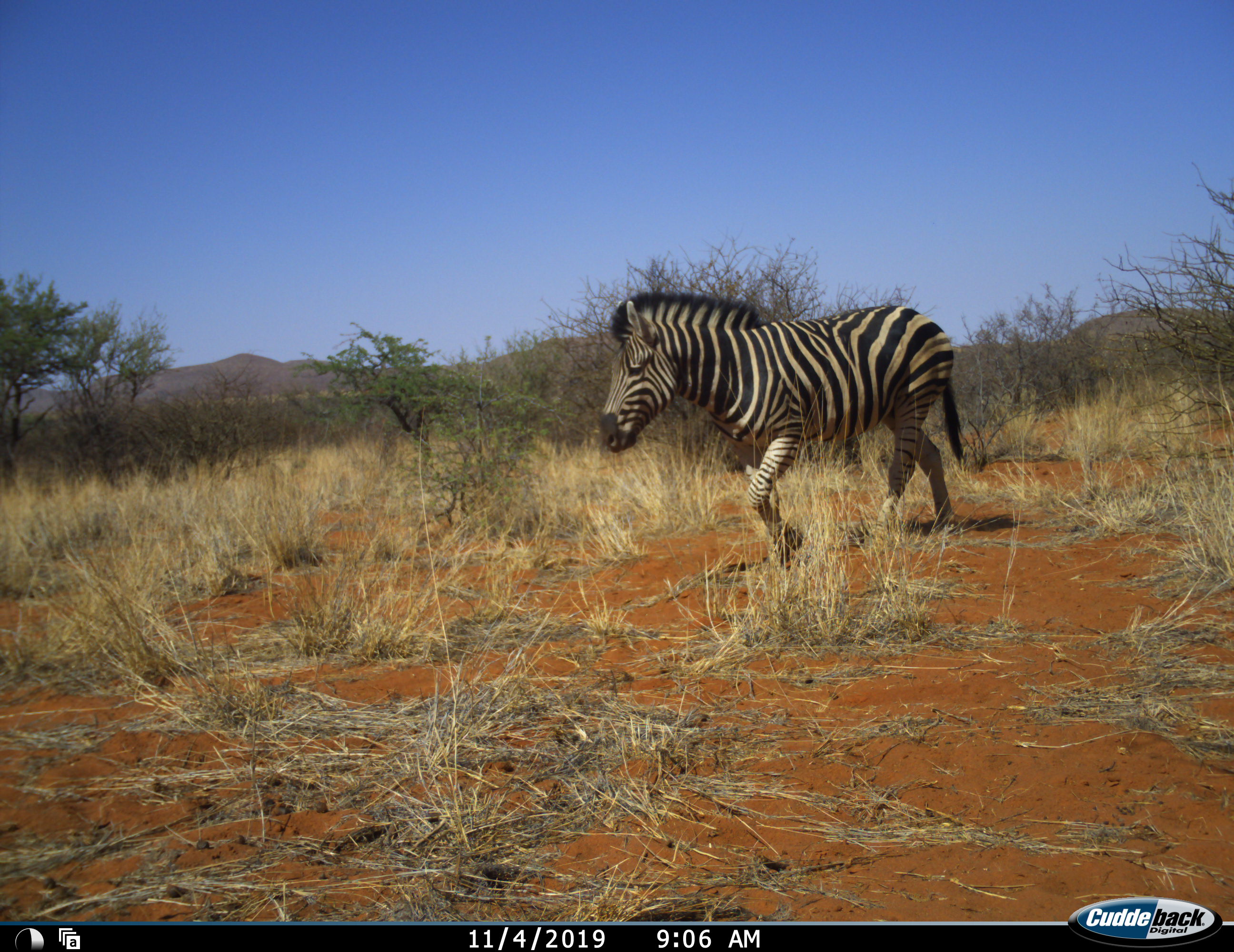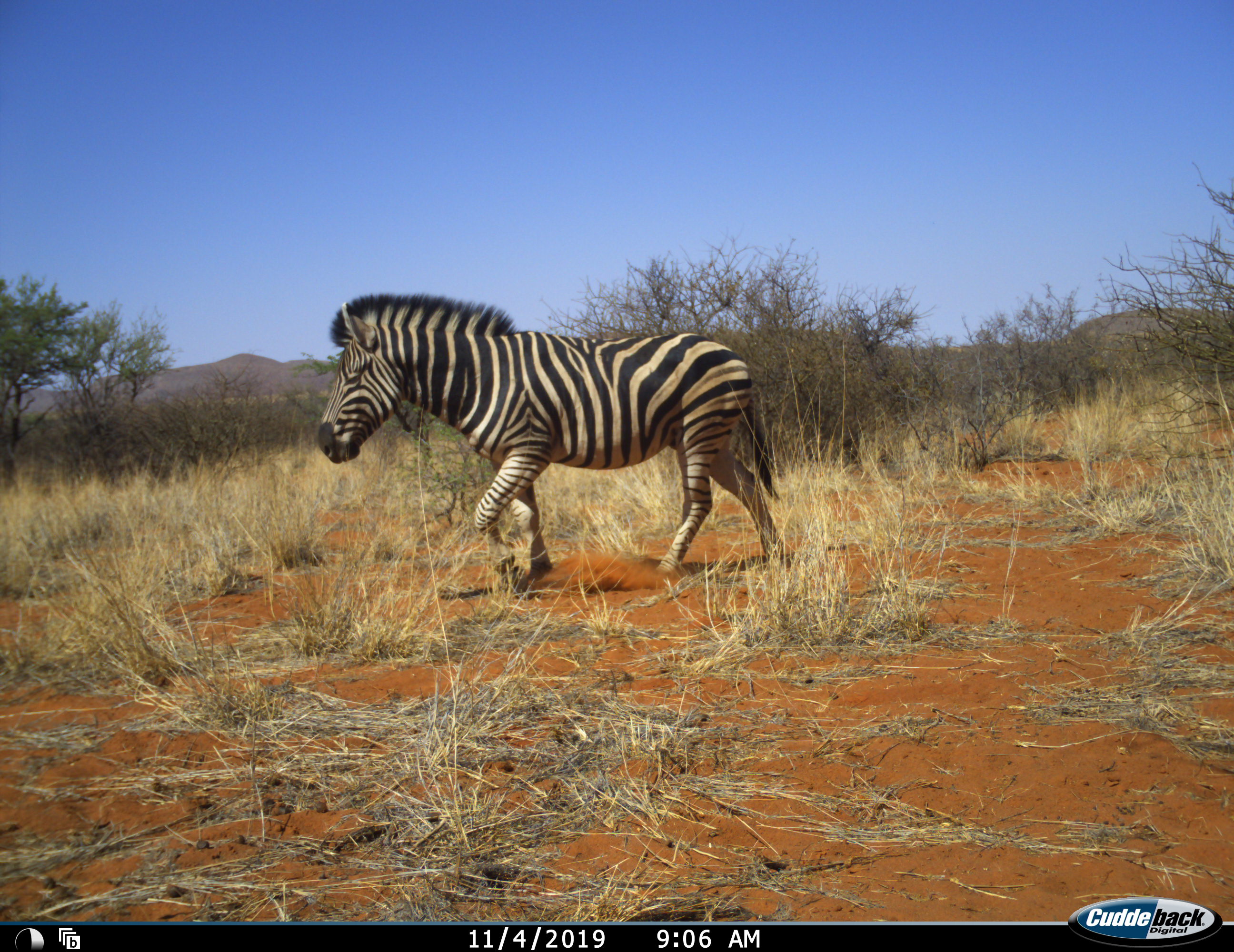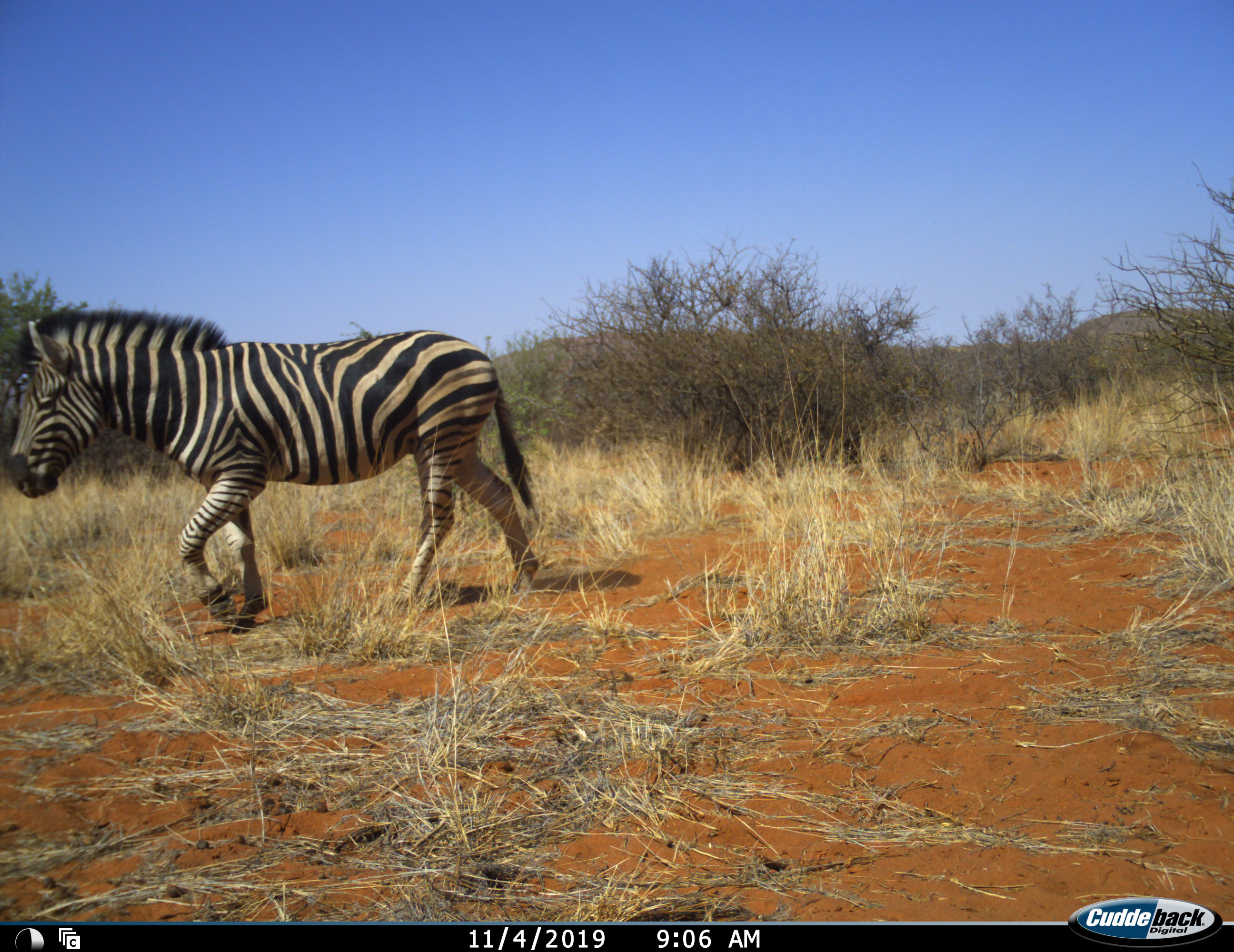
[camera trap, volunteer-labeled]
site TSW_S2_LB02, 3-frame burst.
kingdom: Animalia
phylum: Chordata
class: Mammalia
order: Perissodactyla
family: Equidae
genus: Equus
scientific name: Equus quagga burchellii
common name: burchell's zebra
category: zebraburchells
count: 1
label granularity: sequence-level